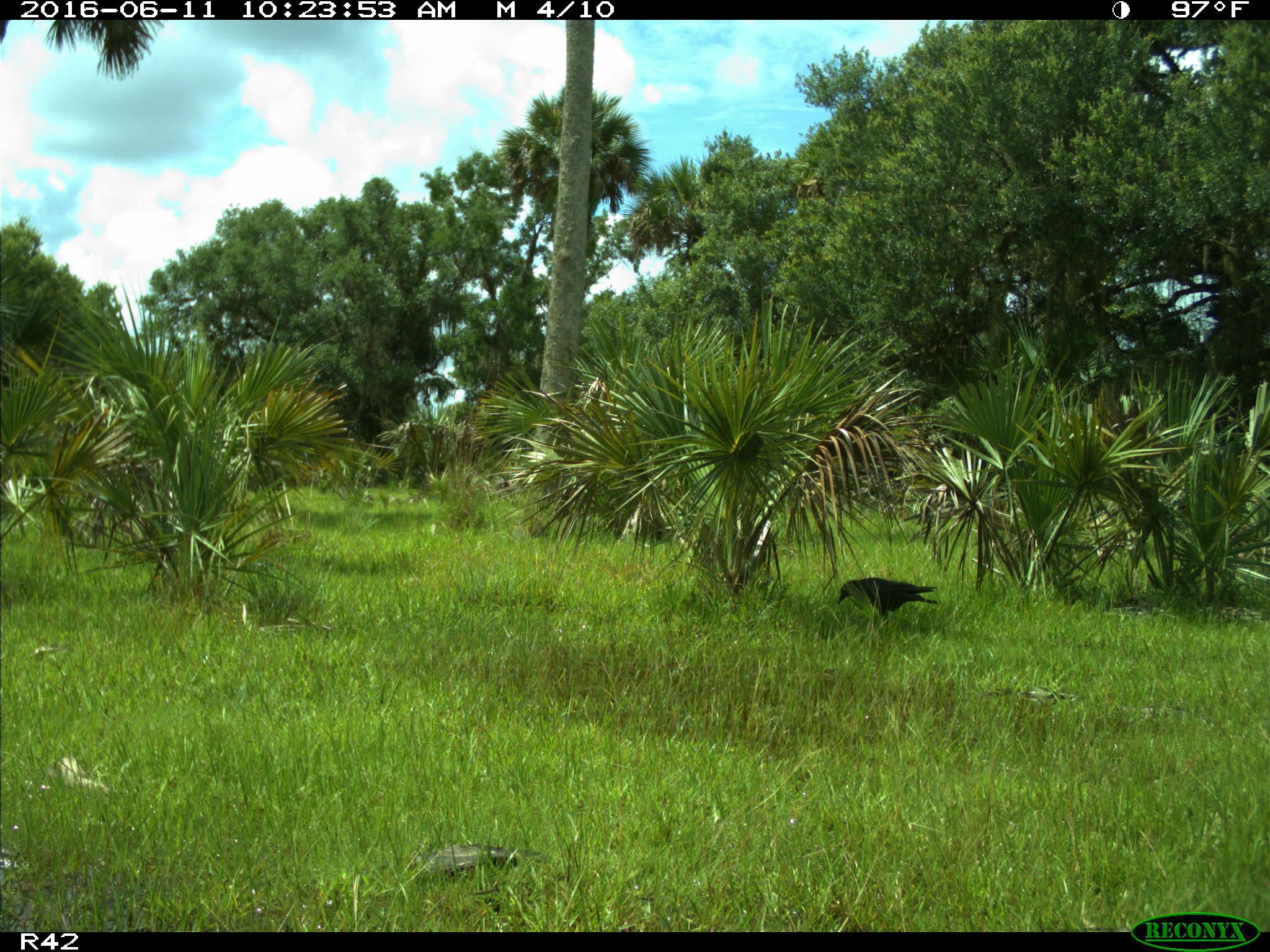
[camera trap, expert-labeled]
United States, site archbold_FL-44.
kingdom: Animalia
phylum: Chordata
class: Aves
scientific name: Aves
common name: birds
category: unidentified bird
Unidentified bird (birds) (Aves).